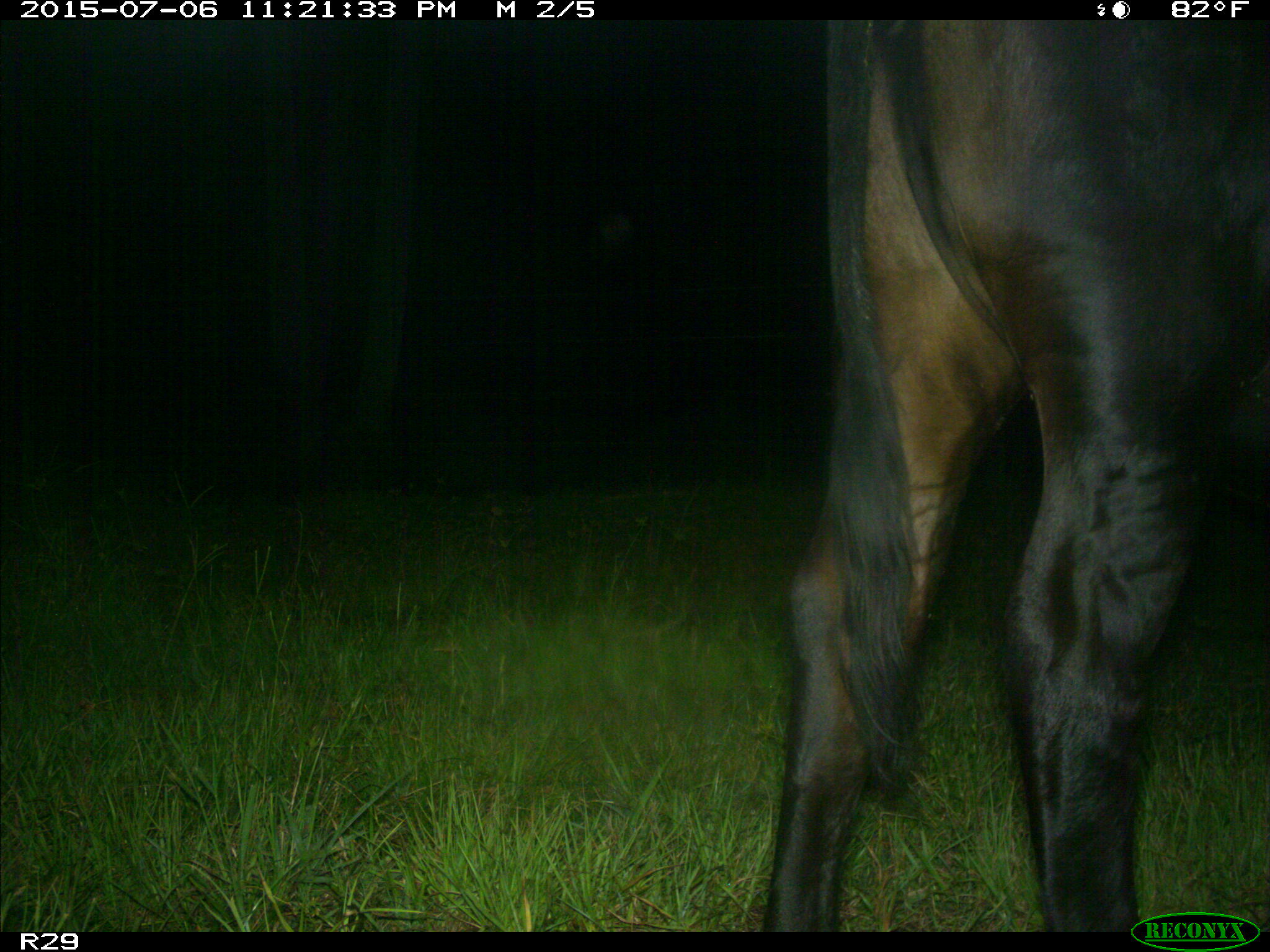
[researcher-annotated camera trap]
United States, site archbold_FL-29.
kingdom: Animalia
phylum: Chordata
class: Mammalia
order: Artiodactyla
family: Bovidae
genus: Bos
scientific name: Bos taurus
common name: domestic cow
Bos taurus (domestic cow).